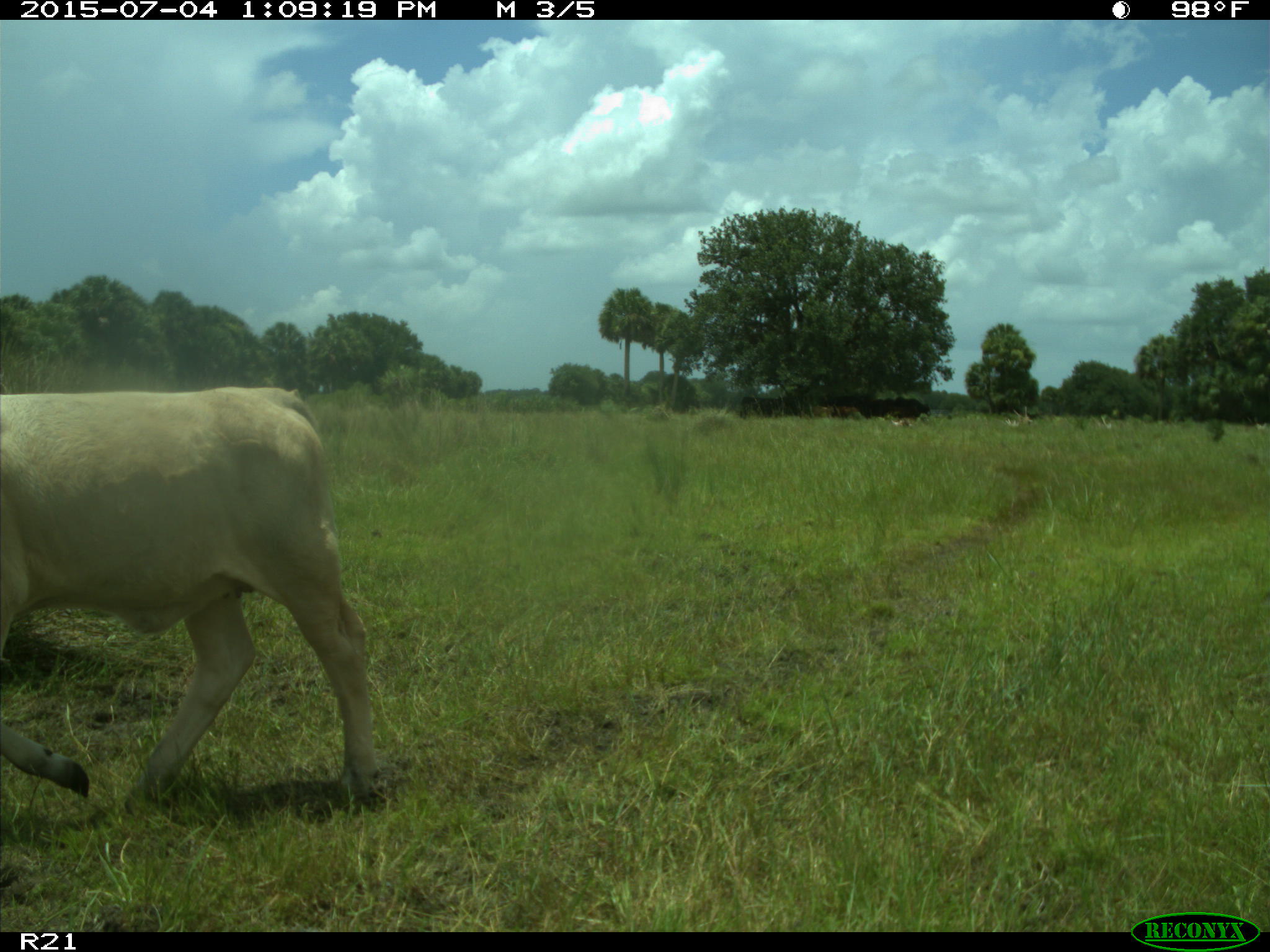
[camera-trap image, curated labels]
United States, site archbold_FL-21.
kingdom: Animalia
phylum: Chordata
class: Mammalia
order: Artiodactyla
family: Bovidae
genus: Bos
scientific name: Bos taurus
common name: domestic cow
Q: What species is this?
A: Bos taurus (domestic cow).